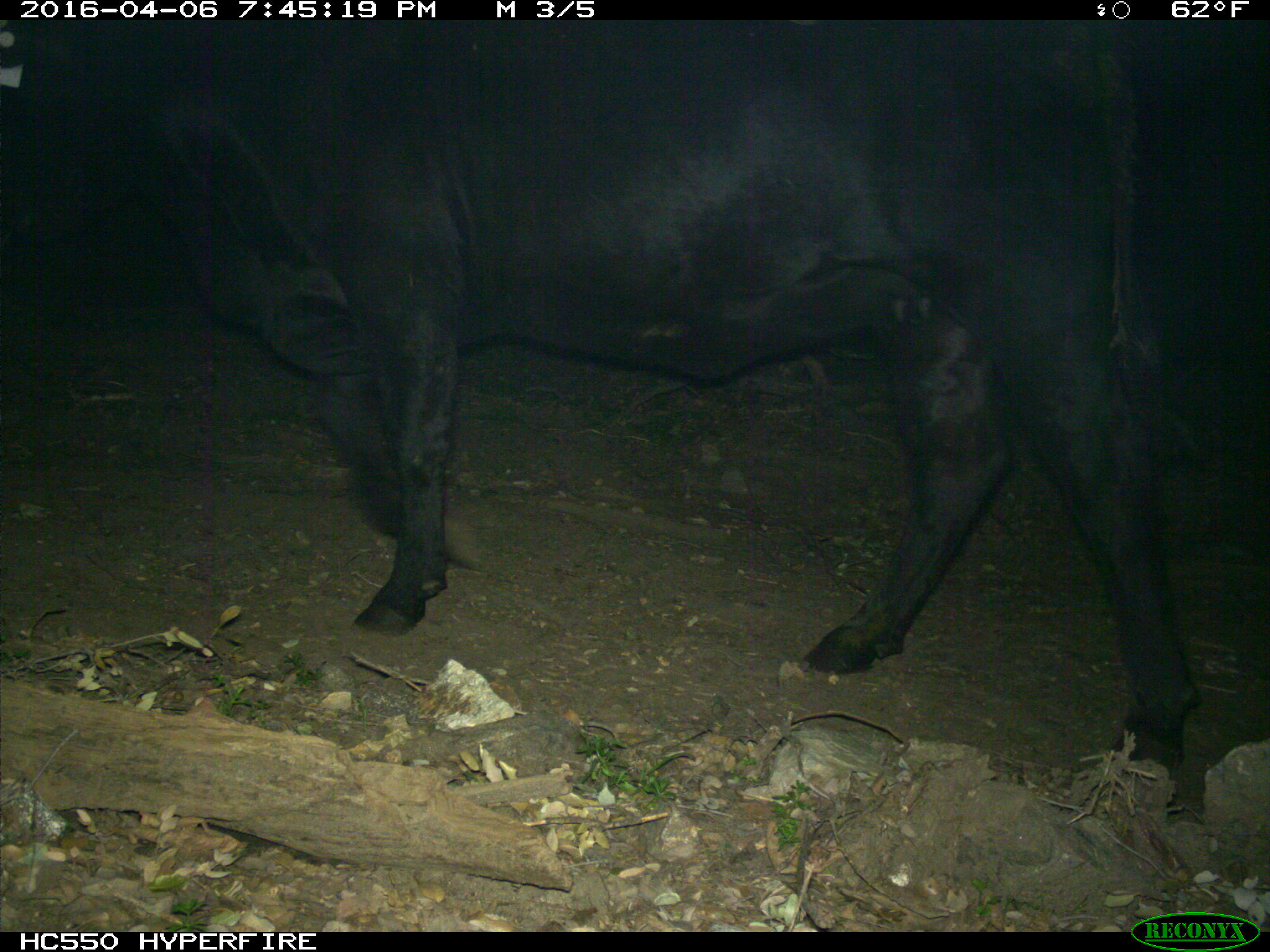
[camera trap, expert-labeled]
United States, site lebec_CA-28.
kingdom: Animalia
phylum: Chordata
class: Mammalia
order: Artiodactyla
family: Bovidae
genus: Bos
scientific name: Bos taurus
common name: domestic cow